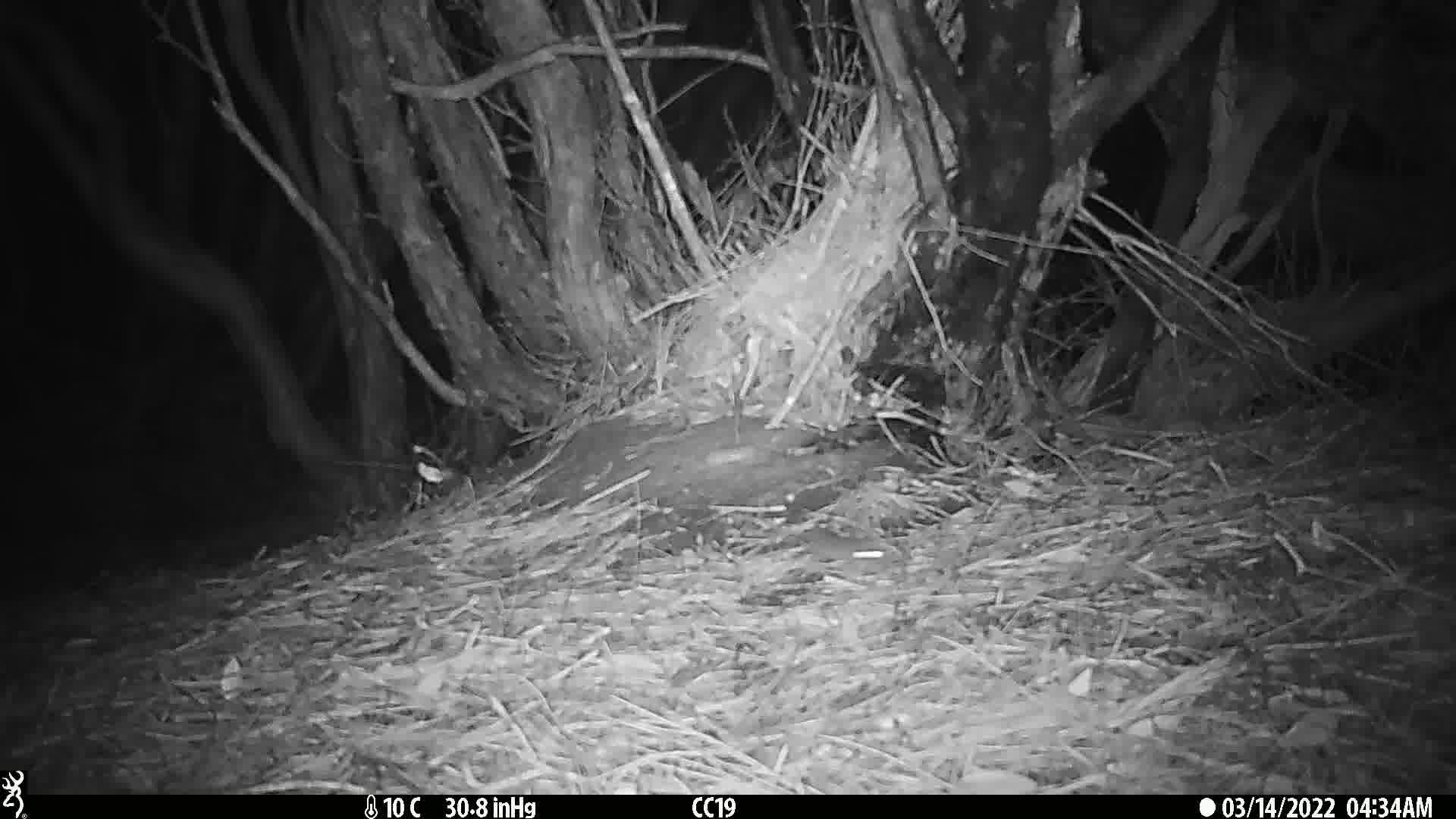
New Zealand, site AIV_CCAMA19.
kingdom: Animalia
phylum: Chordata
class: Mammalia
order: Rodentia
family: Muridae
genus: Mus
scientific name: Mus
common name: mouse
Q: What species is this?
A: Mouse (Mus).